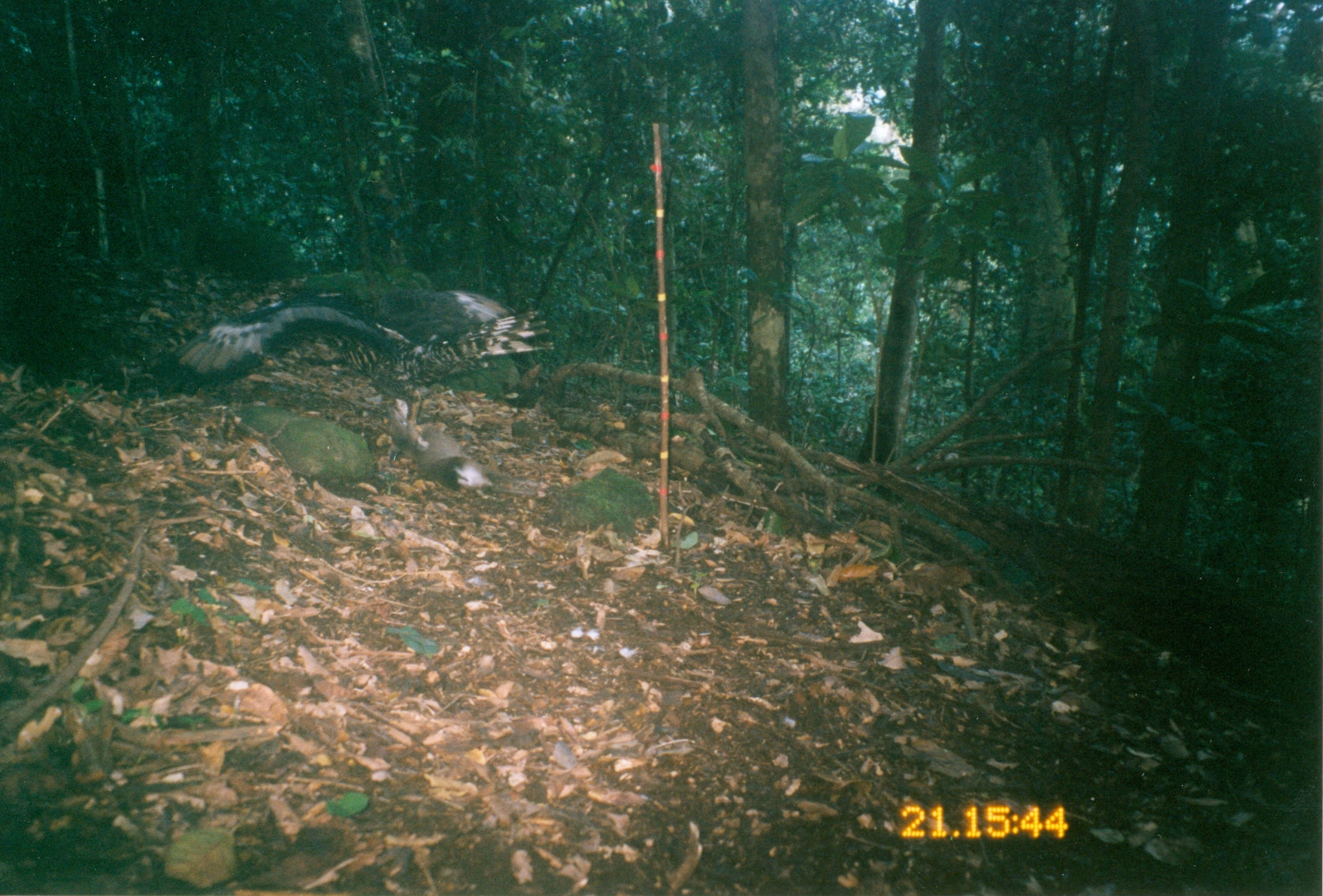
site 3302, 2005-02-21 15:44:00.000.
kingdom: Animalia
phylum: Chordata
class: Mammalia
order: Artiodactyla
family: Bovidae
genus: Philantomba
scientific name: Philantomba monticola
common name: blue duiker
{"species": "Philantomba monticola (blue duiker)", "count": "1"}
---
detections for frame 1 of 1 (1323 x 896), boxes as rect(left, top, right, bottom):
philantomba monticola: rect(156, 289, 555, 447)